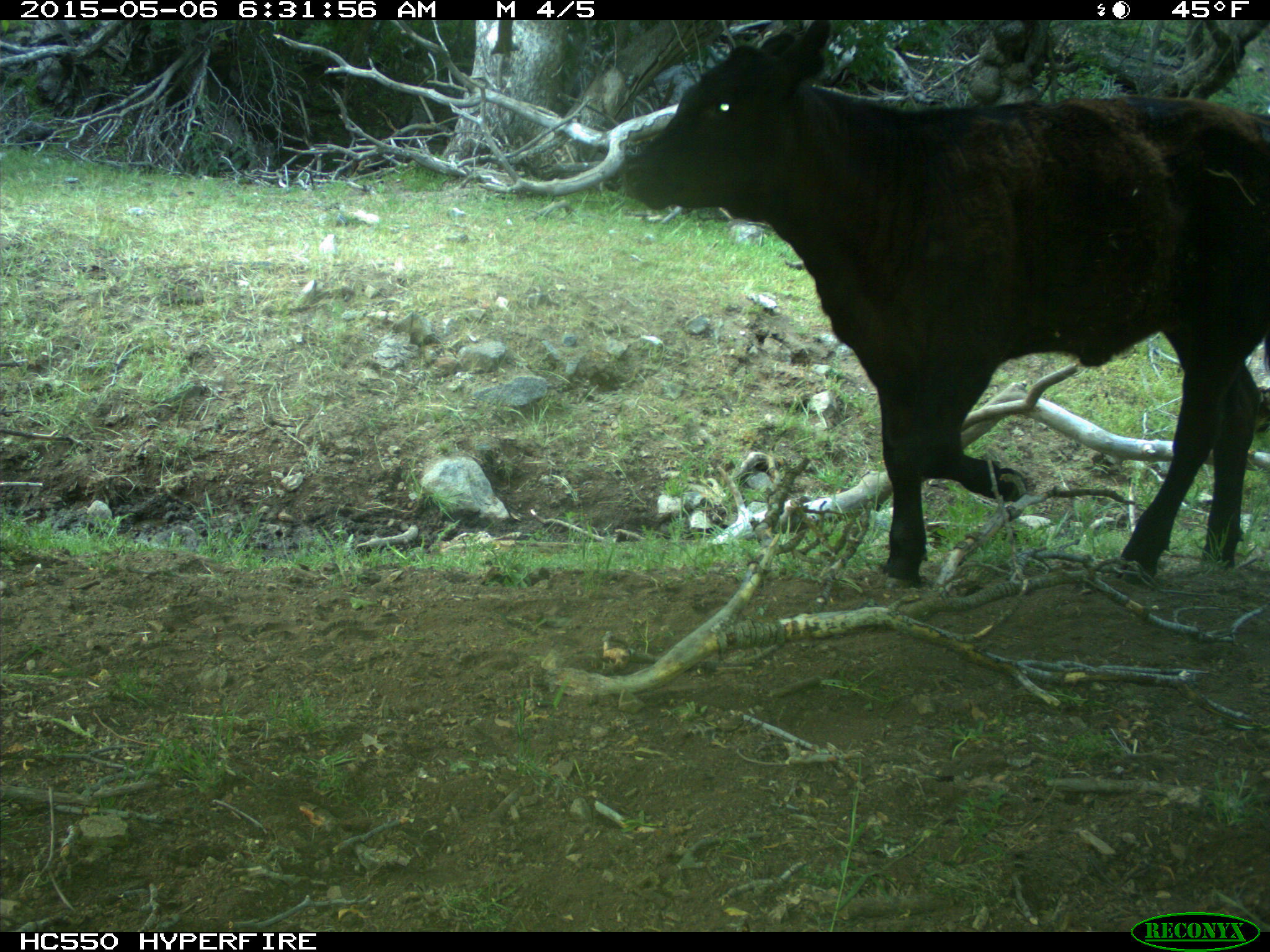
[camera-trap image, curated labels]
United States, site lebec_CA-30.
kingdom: Animalia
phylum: Chordata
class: Mammalia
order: Artiodactyla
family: Bovidae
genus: Bos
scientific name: Bos taurus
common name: domestic cow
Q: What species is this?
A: Bos taurus (domestic cow).